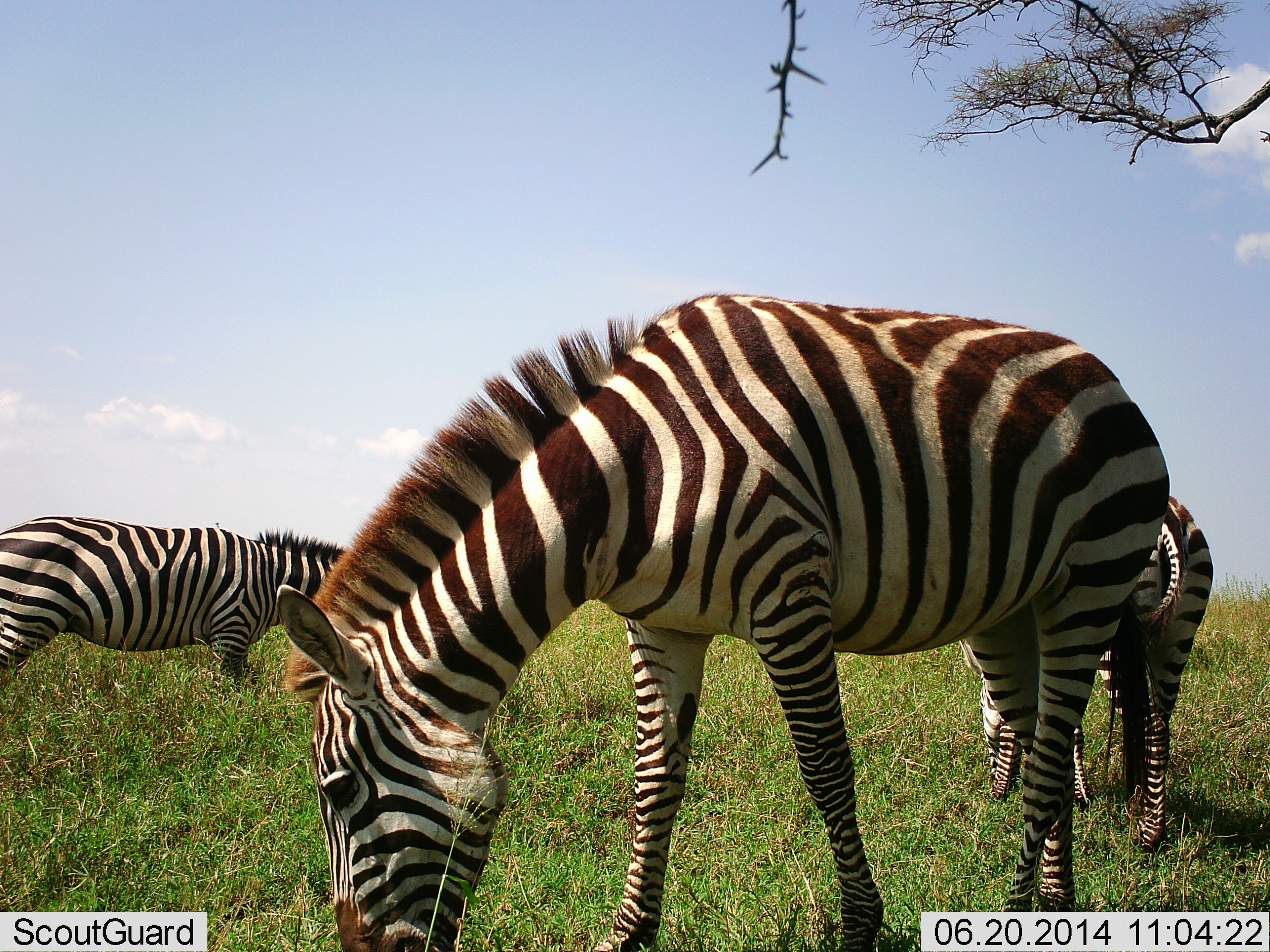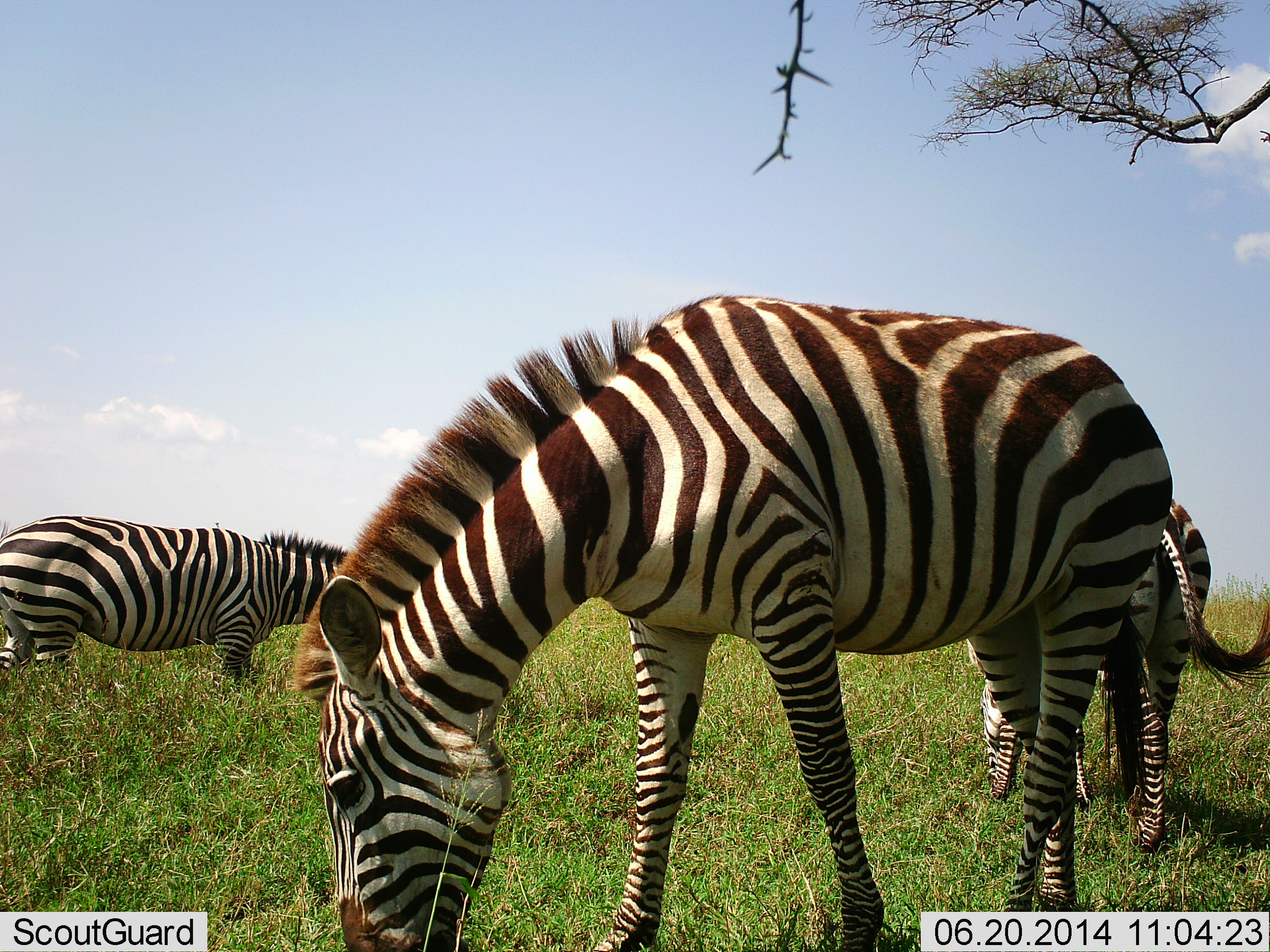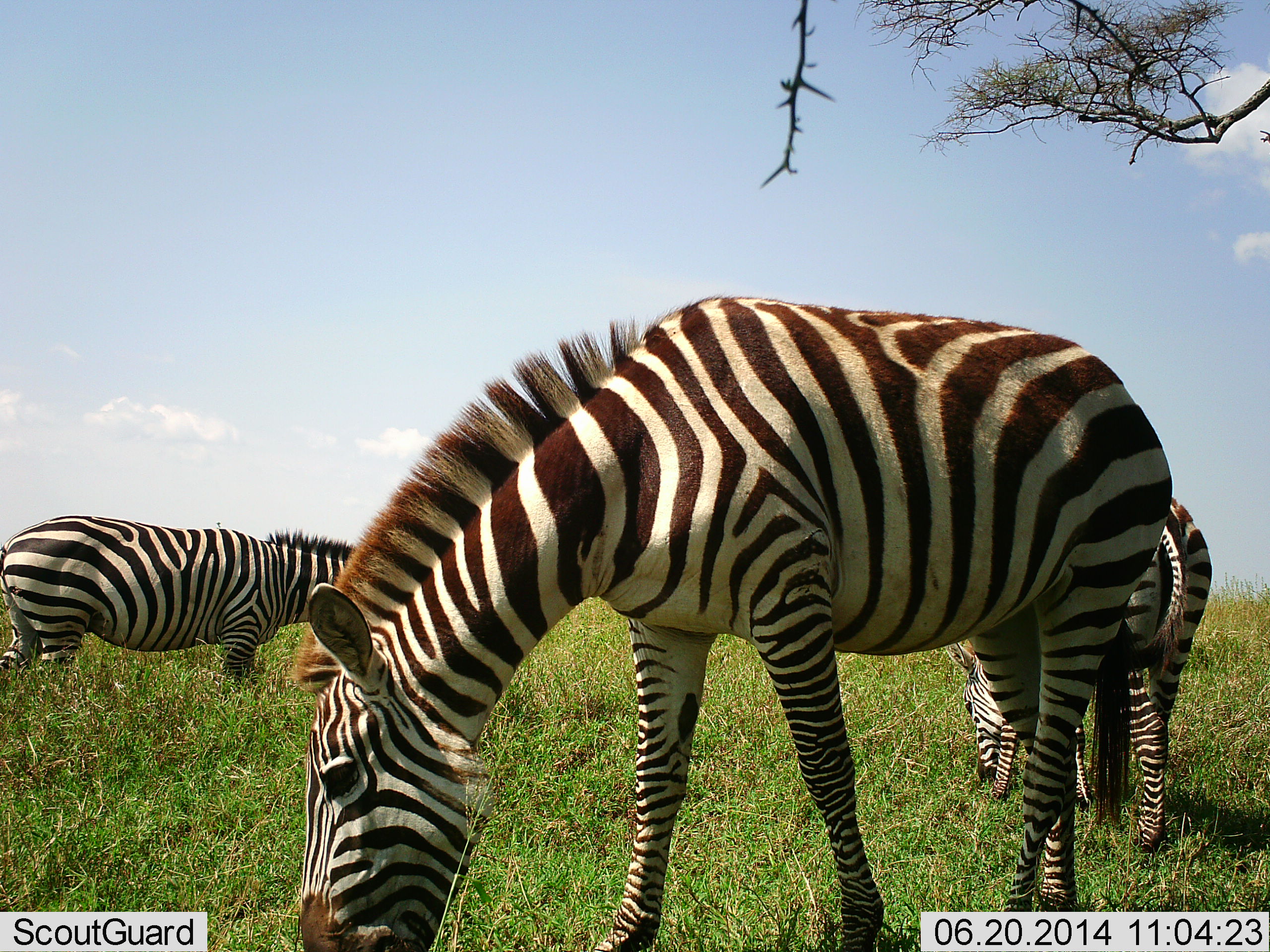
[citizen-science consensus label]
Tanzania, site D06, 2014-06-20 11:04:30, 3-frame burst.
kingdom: Animalia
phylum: Chordata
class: Mammalia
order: Perissodactyla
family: Equidae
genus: Equus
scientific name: Equus quagga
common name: plains zebra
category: zebra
Zebra (plains zebra) (Equus quagga), count 3. Behavior (volunteer vote fractions): standing 39%, resting 3%, moving 2%, interacting 2%. Young present (vote fraction): 2%. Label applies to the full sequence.